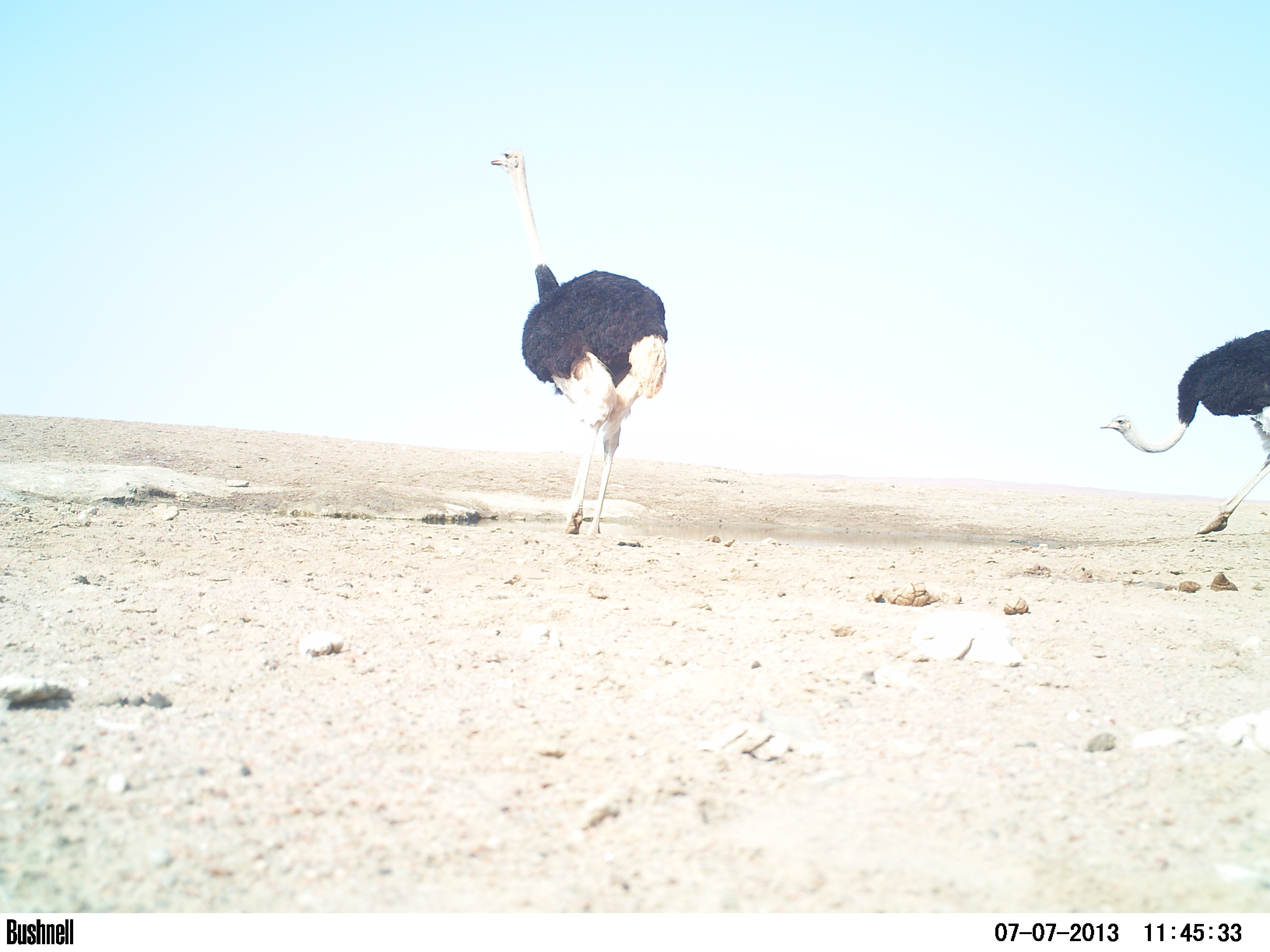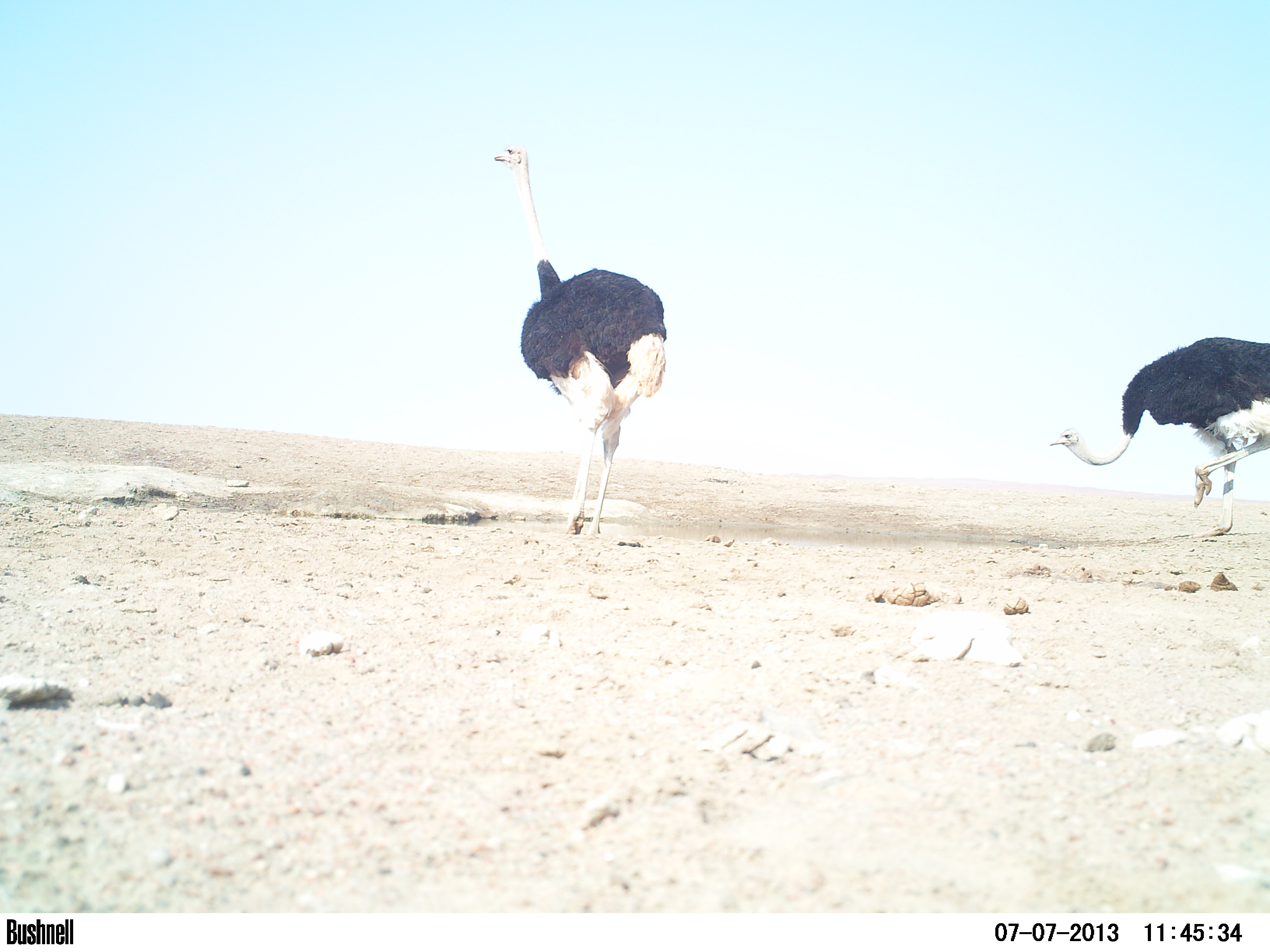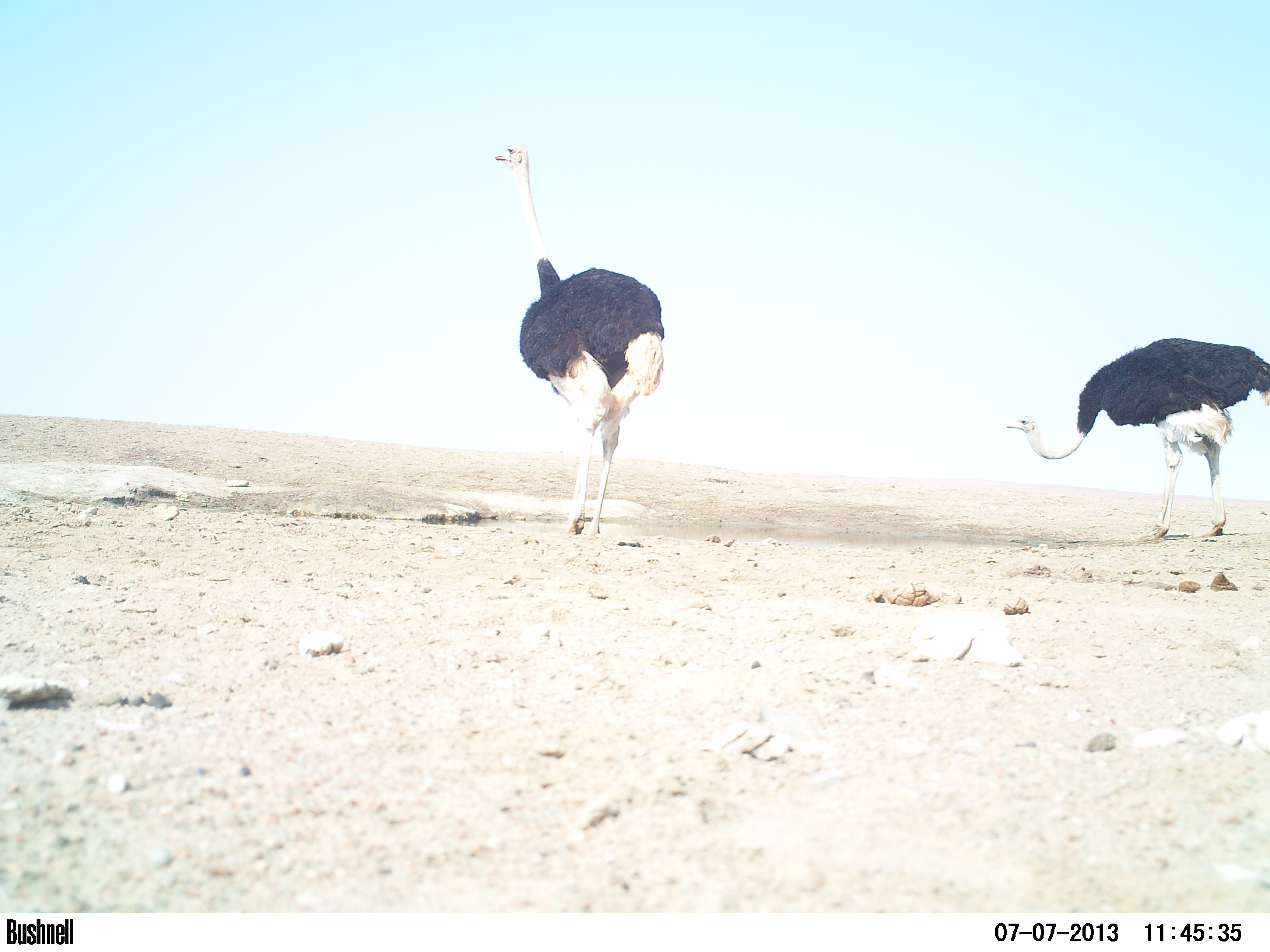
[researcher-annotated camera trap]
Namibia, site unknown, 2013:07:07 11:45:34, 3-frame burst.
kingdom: Animalia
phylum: Chordata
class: Aves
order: Struthioniformes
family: Struthionidae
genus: Struthio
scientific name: Struthio camelus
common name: common ostrich